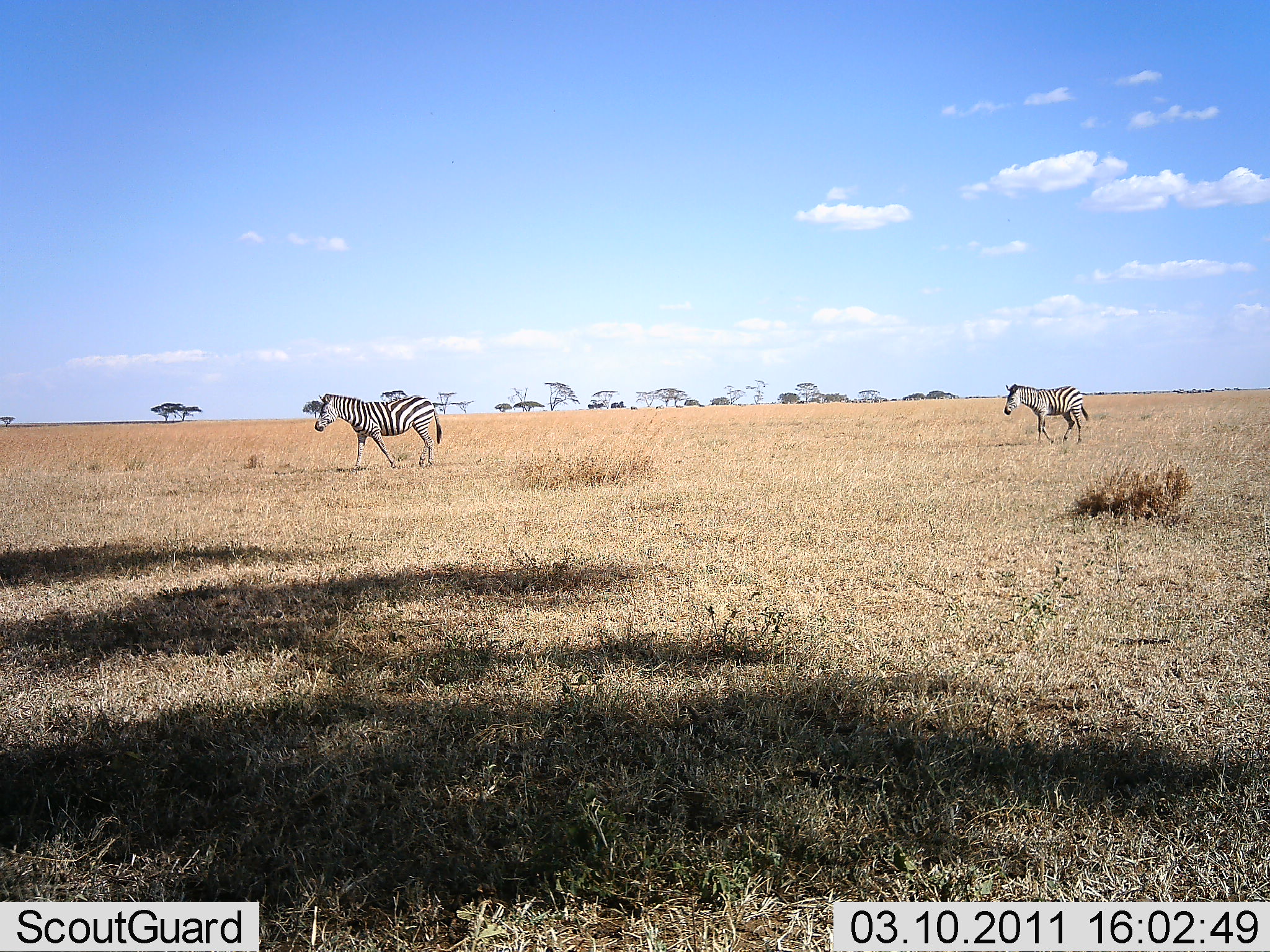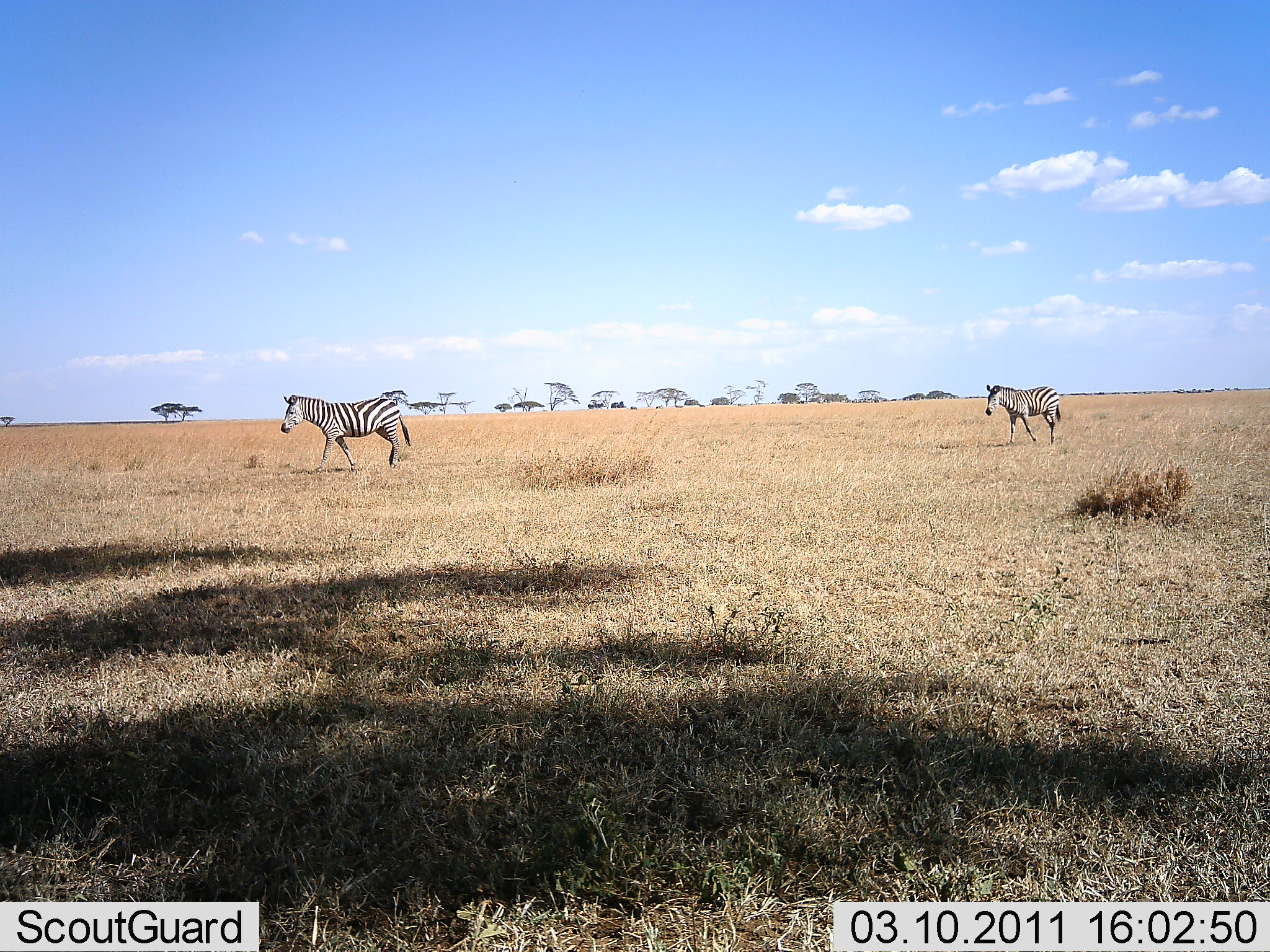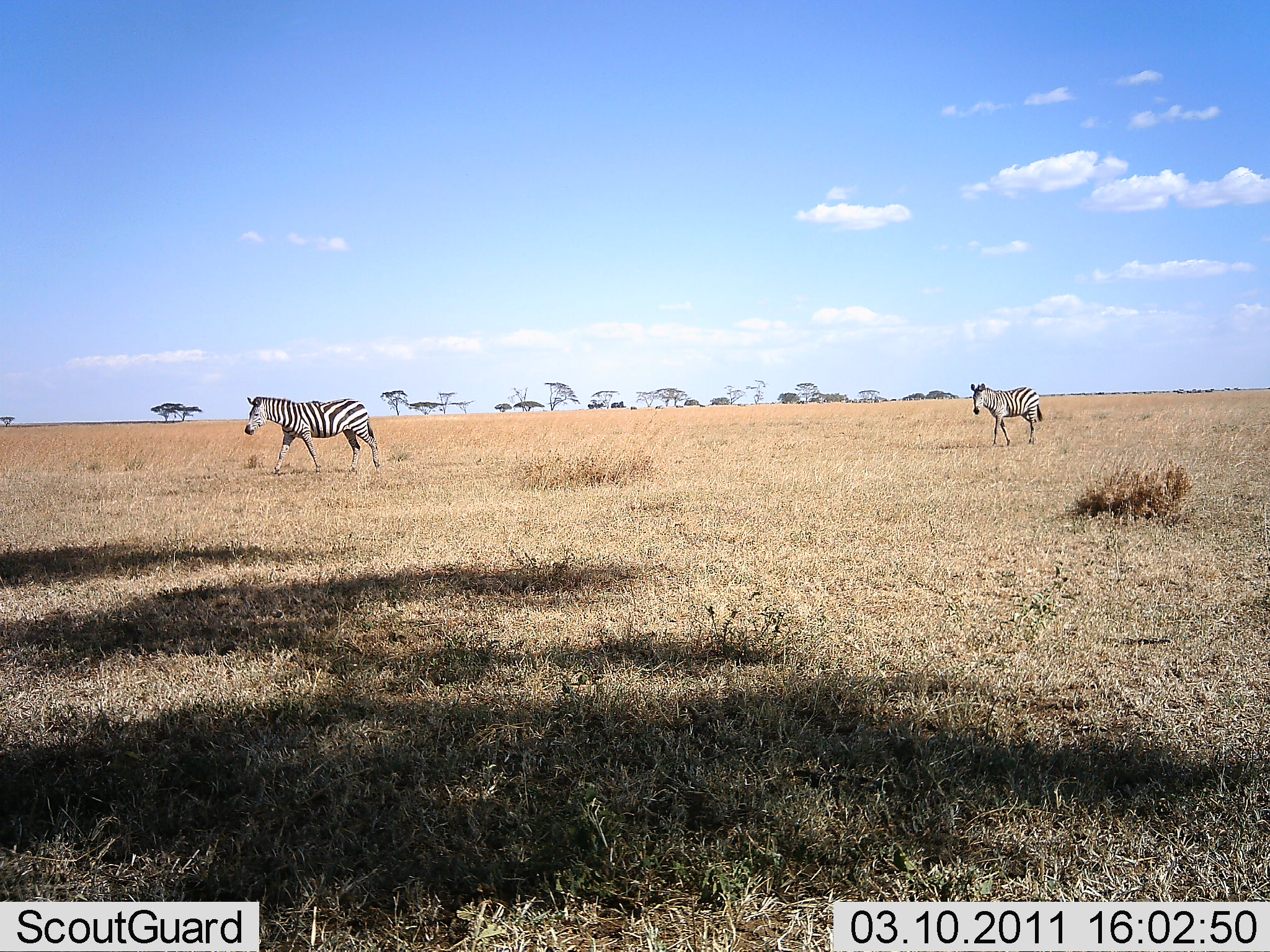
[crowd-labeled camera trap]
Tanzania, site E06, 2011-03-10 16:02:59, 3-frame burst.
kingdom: Animalia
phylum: Chordata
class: Mammalia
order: Perissodactyla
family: Equidae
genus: Equus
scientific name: Equus quagga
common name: plains zebra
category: zebra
Zebra (plains zebra) (Equus quagga), count 2. Behavior (volunteer vote fractions): standing 0%, resting 0%, moving 100%, interacting 0%. Young present (vote fraction): 0%. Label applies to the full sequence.